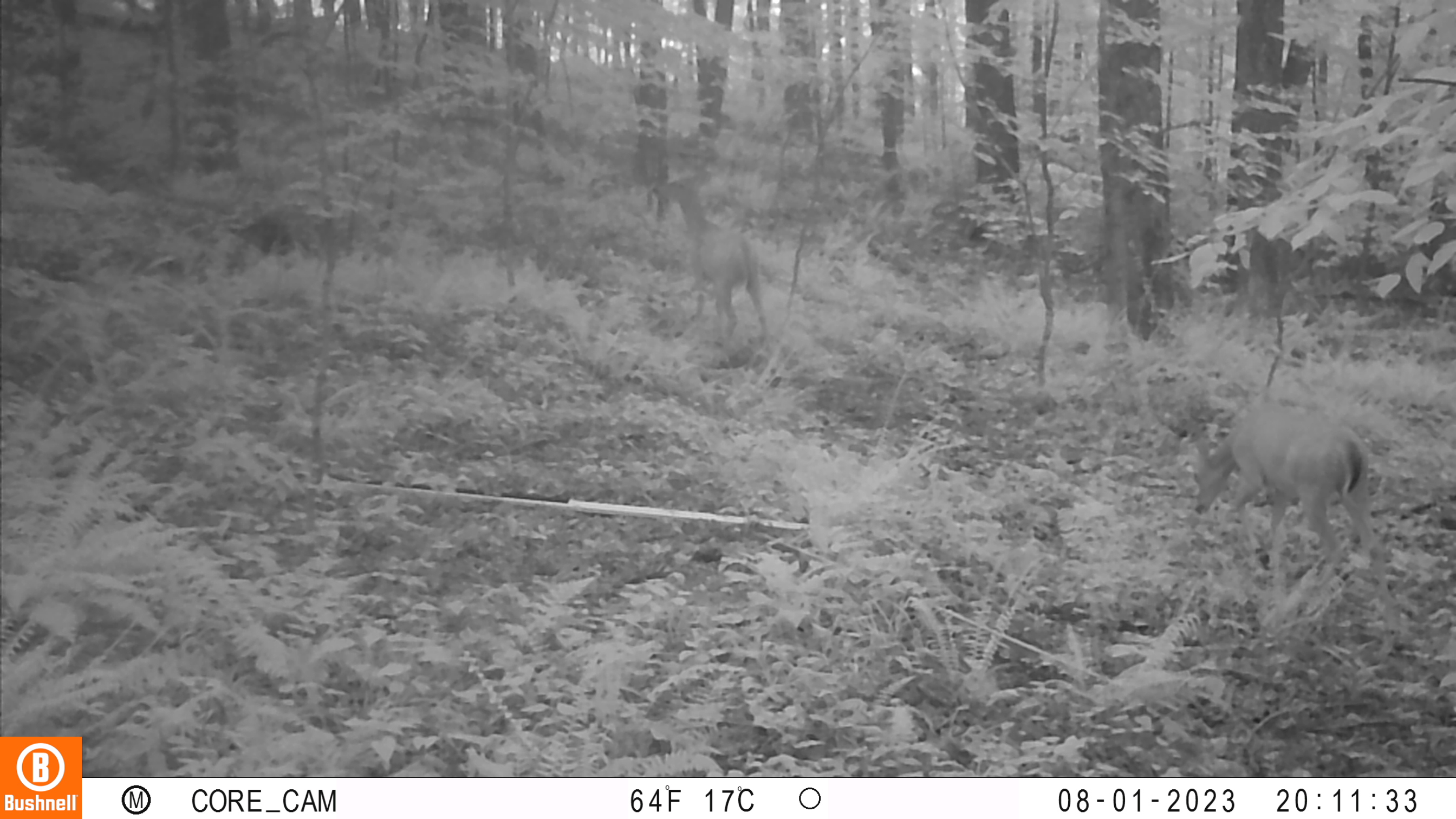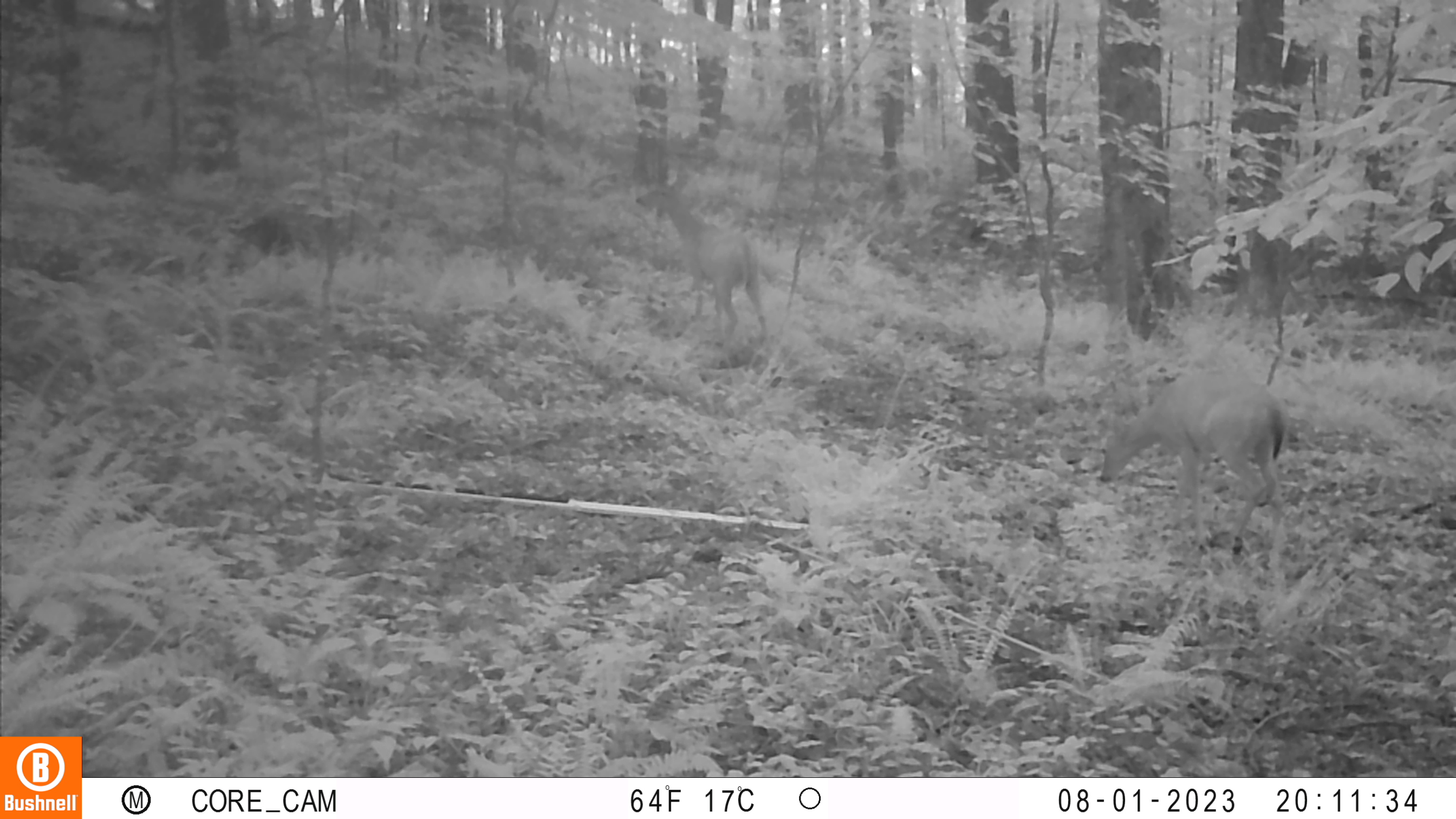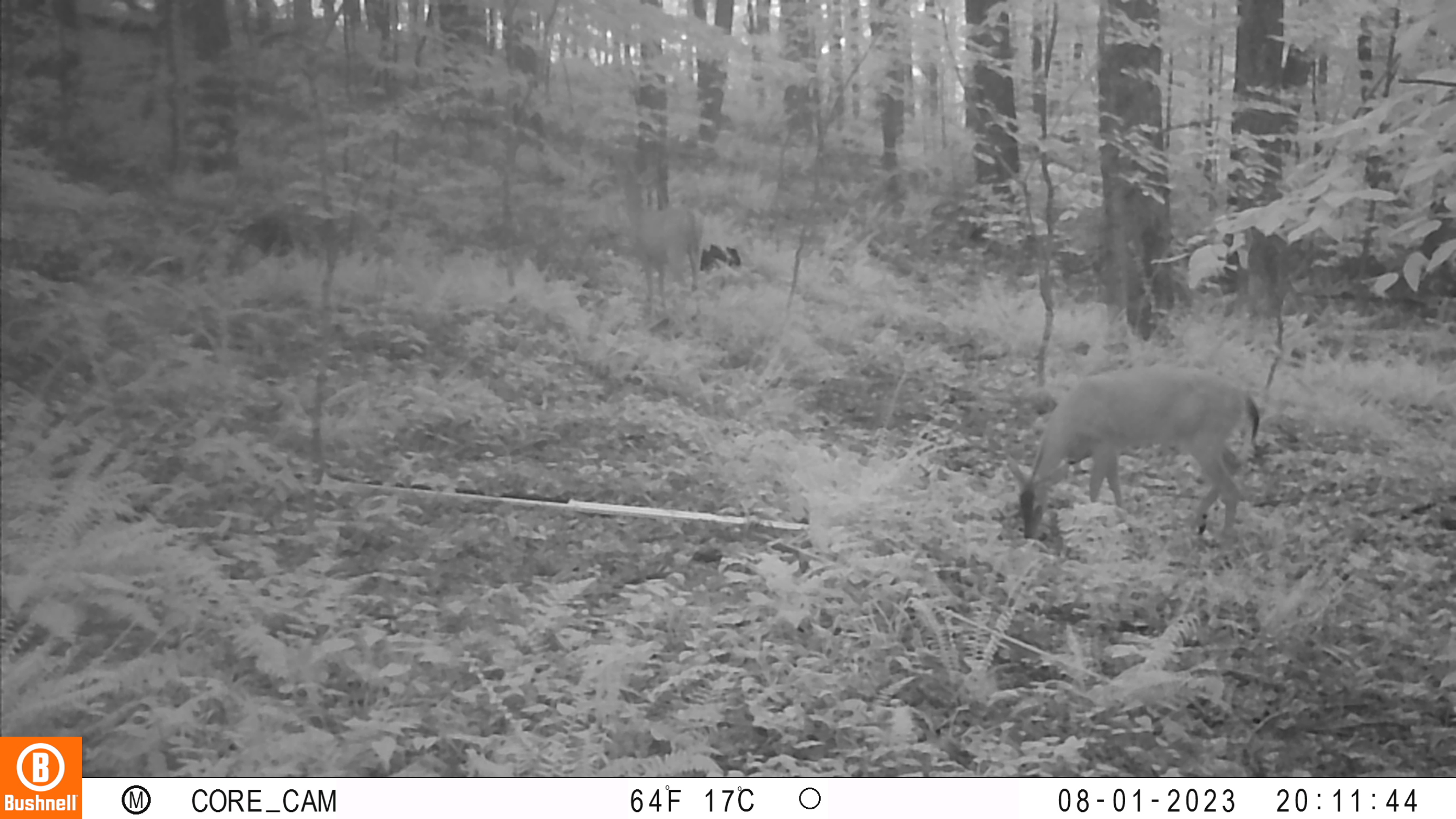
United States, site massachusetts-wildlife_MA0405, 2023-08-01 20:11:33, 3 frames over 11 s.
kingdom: Animalia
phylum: Chordata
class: Mammalia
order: Artiodactyla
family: Cervidae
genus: Odocoileus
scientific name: Odocoileus virginianus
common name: white-tailed deer